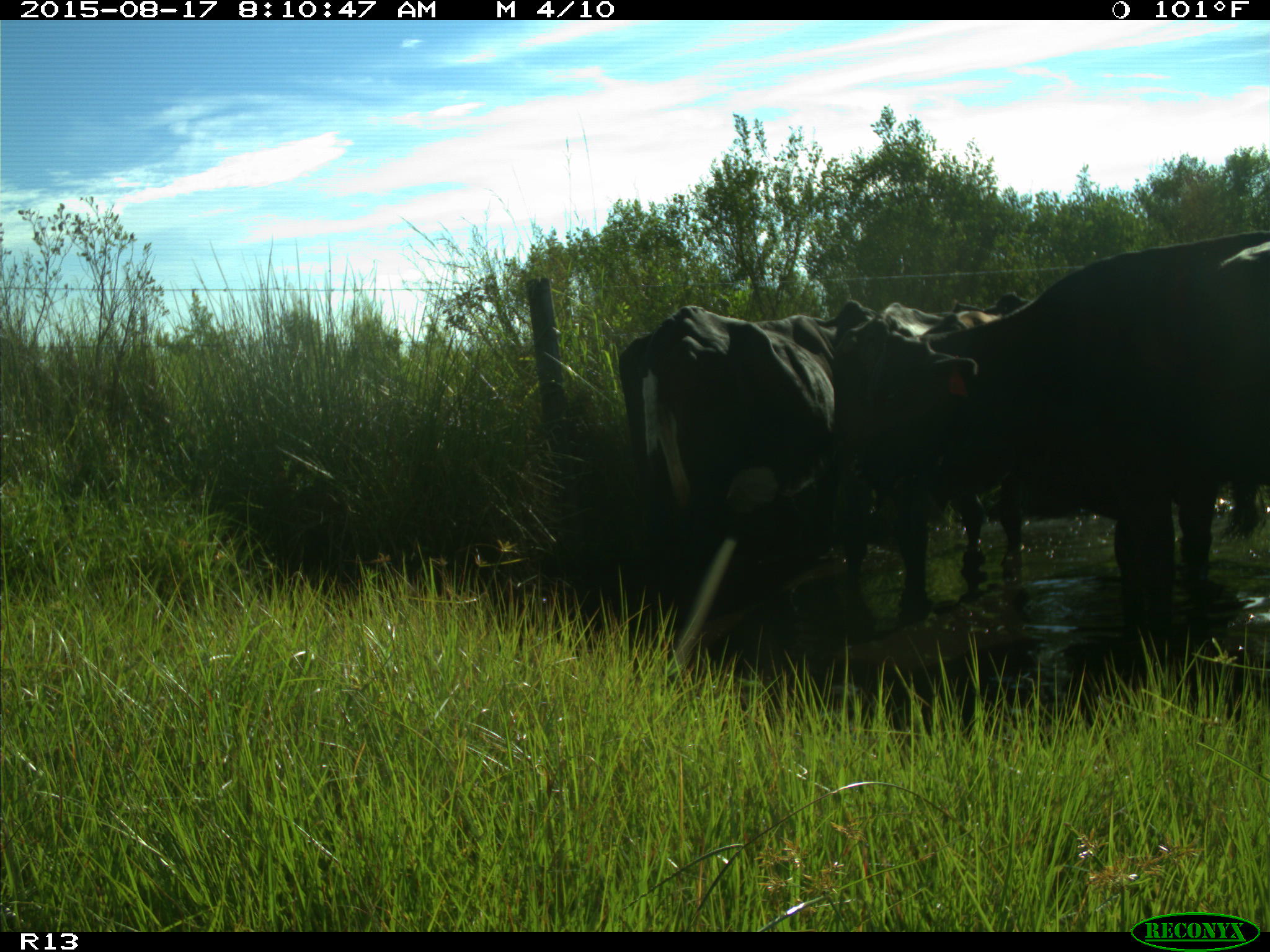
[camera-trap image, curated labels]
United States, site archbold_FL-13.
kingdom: Animalia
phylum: Chordata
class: Mammalia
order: Artiodactyla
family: Bovidae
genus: Bos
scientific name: Bos taurus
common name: domestic cow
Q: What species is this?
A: Bos taurus (domestic cow).